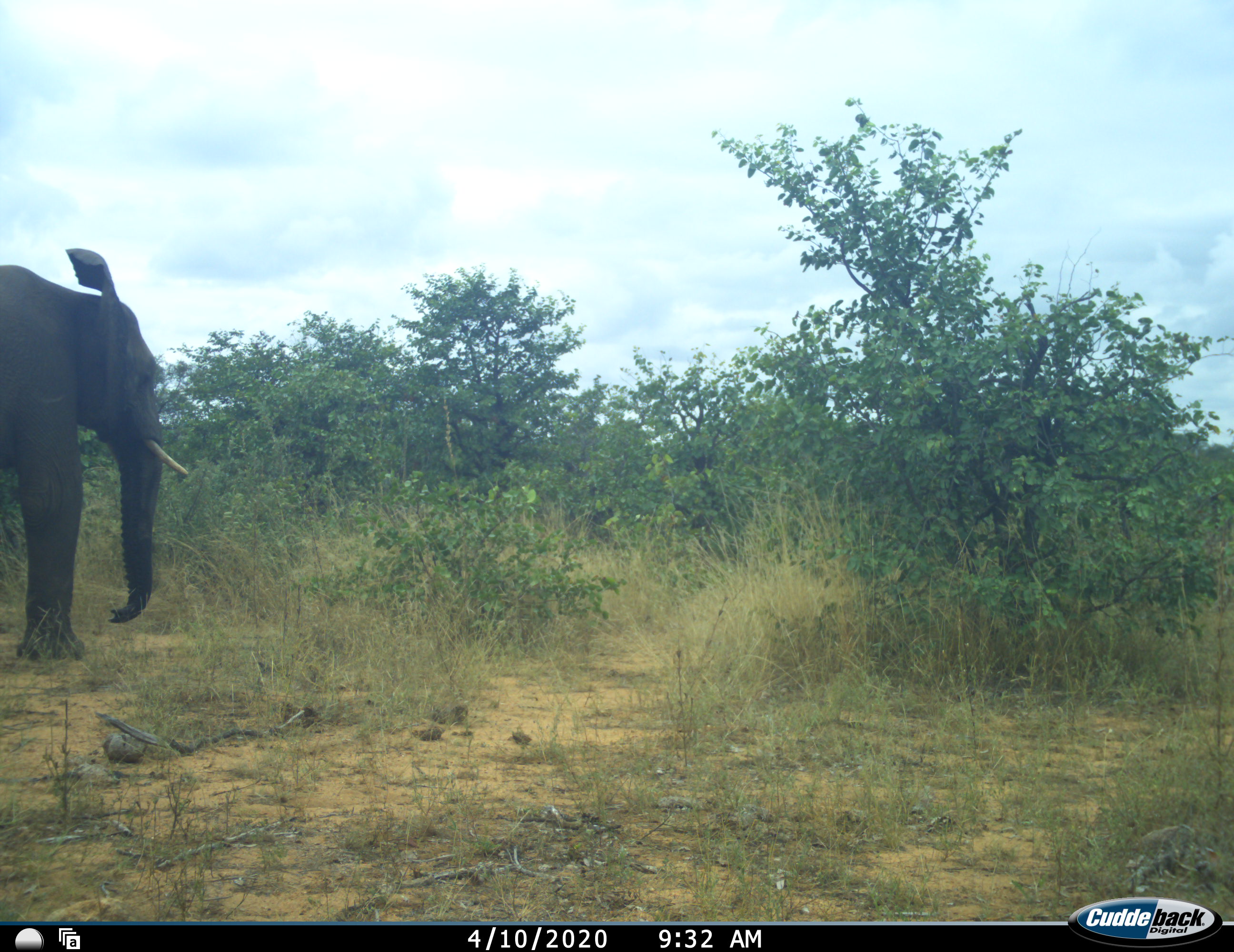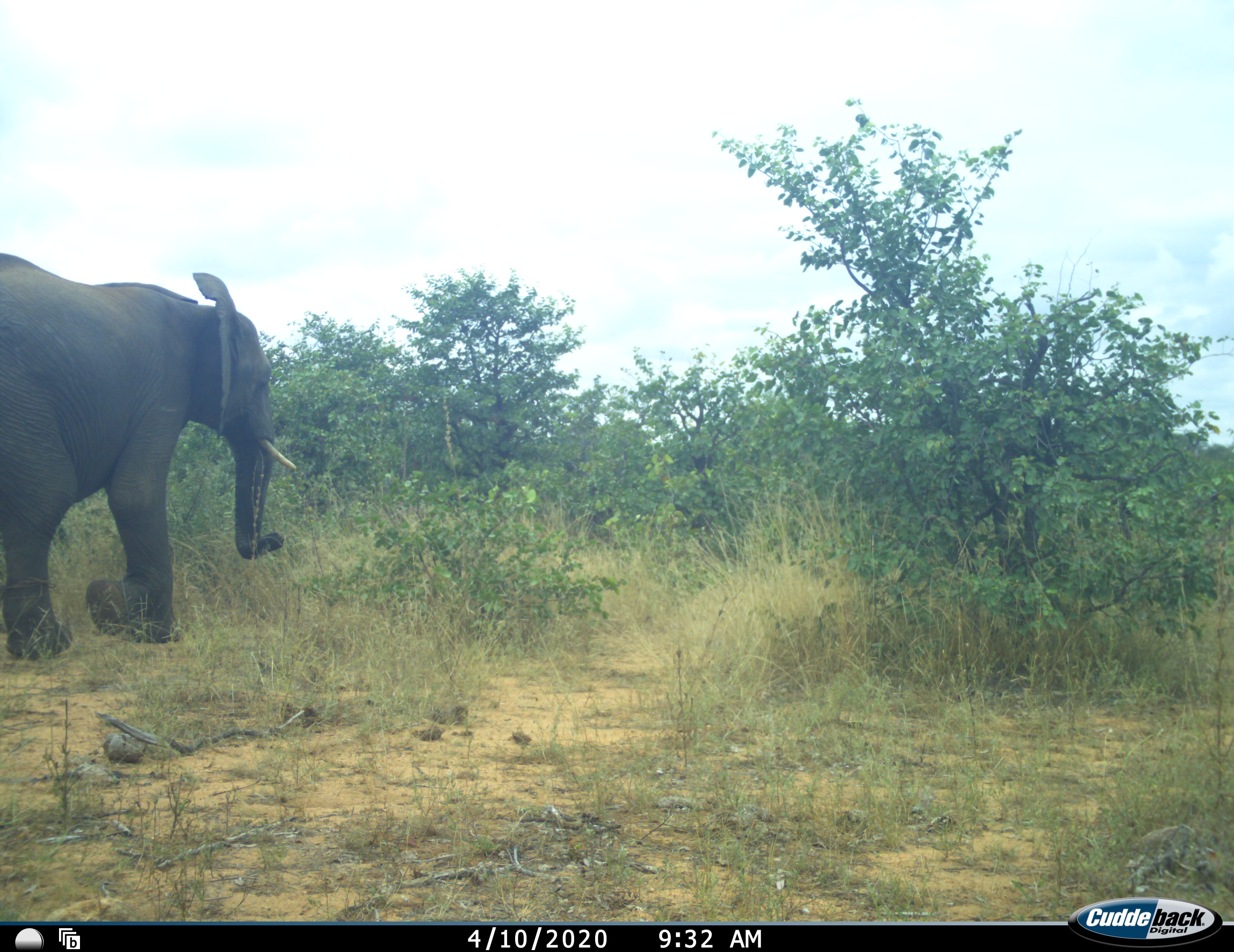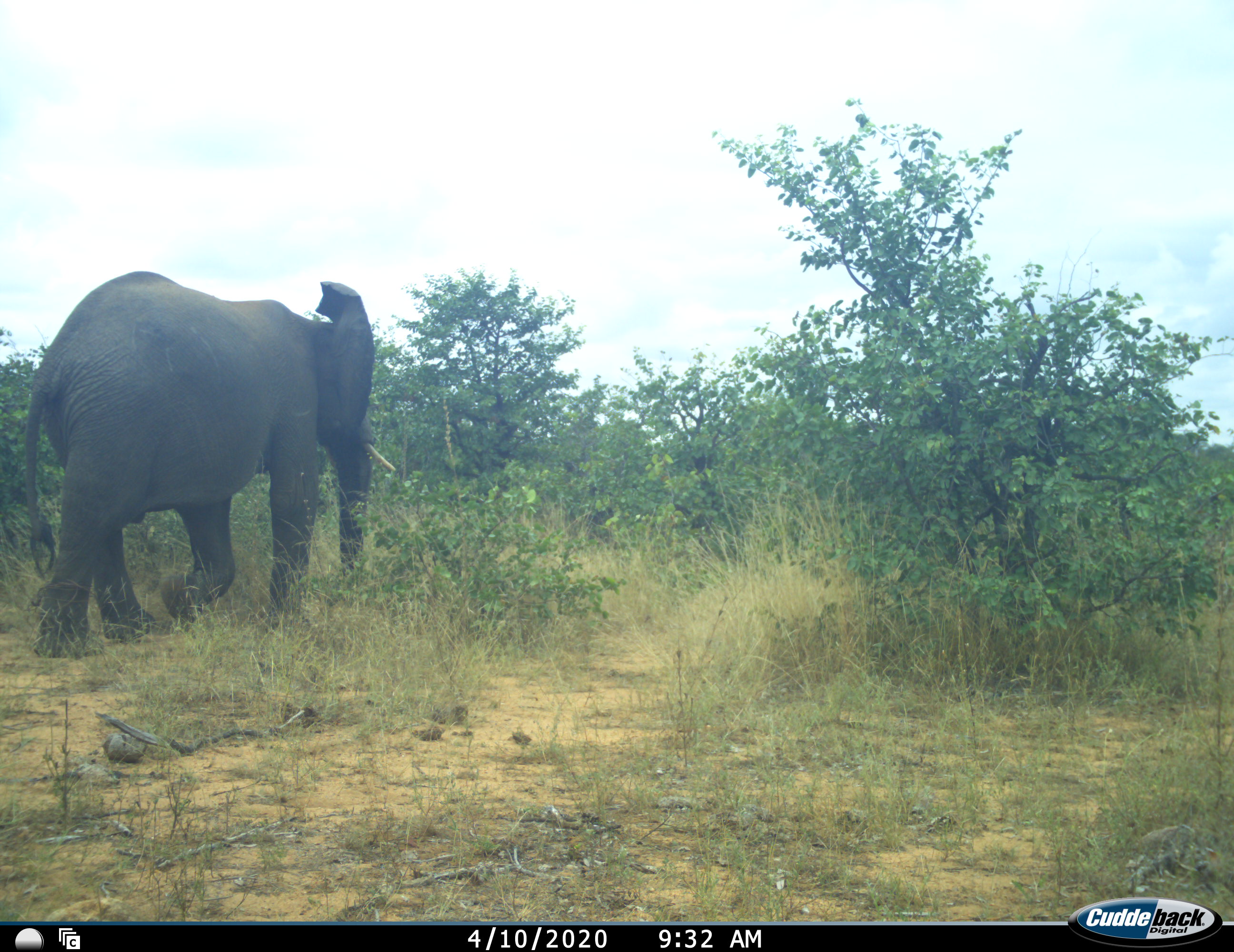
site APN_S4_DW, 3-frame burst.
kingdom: Animalia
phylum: Chordata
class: Mammalia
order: Proboscidea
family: Elephantidae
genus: Loxodonta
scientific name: Loxodonta africana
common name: african bush elephant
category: elephant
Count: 1.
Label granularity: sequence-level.